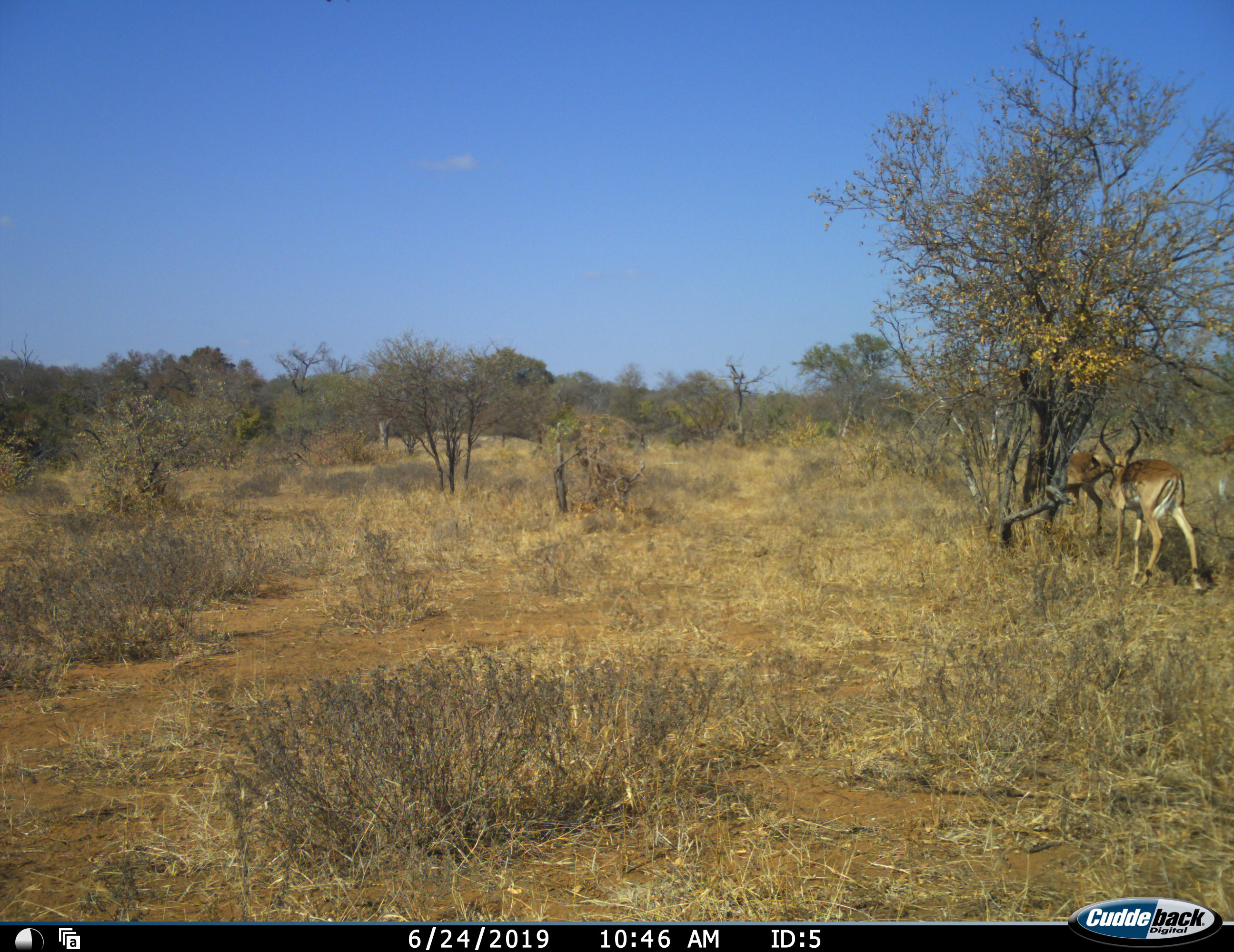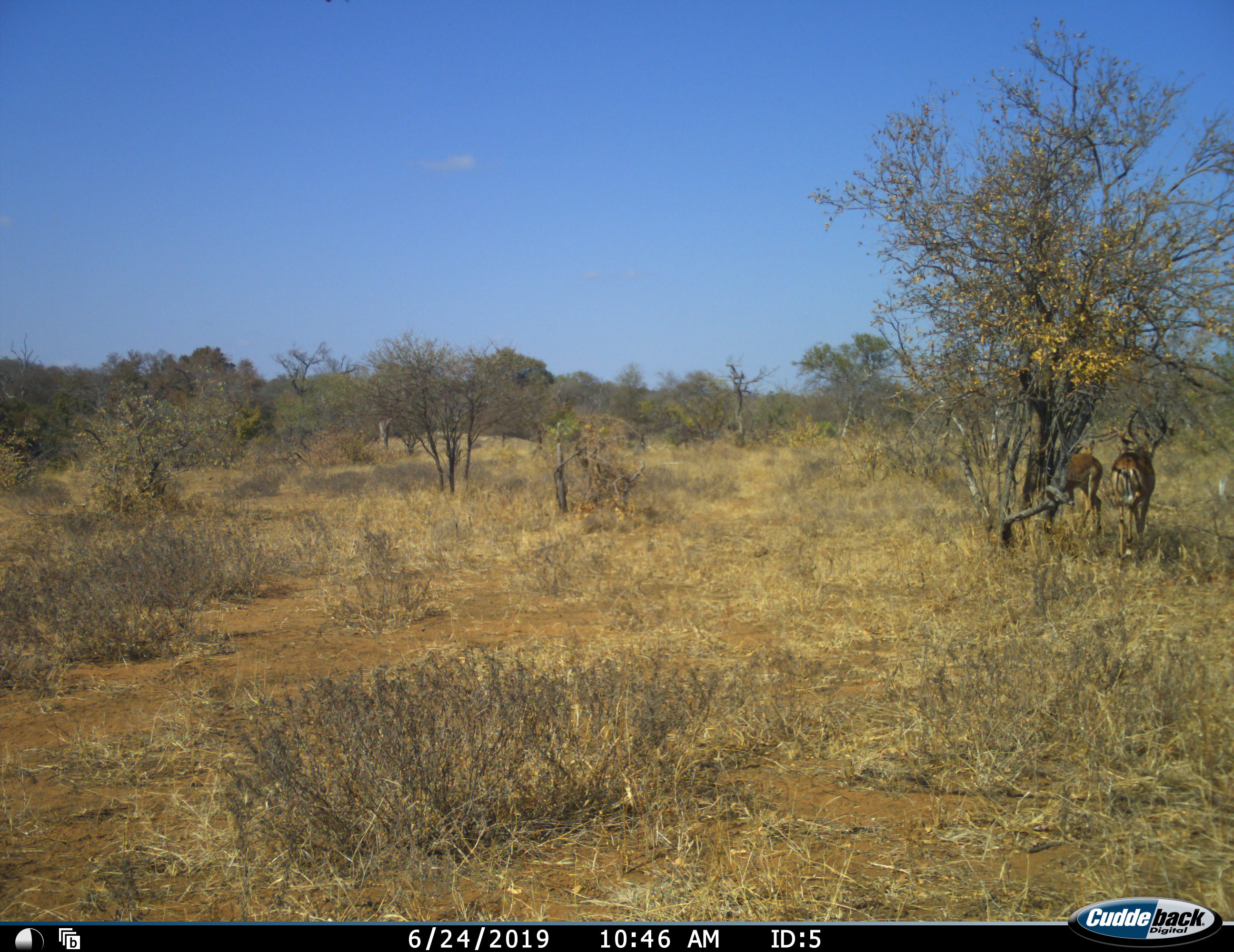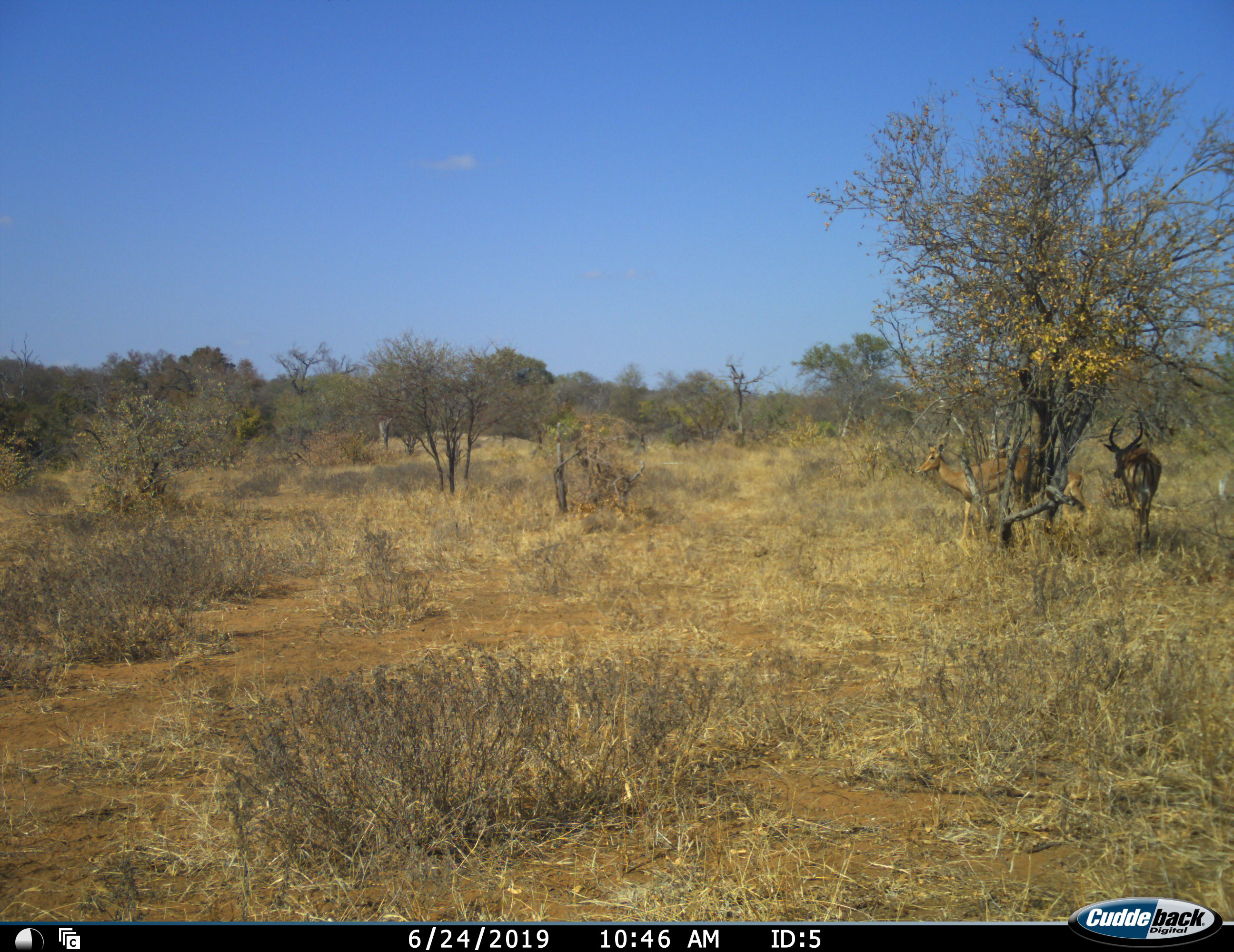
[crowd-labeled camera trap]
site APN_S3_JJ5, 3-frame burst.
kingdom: Animalia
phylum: Chordata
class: Mammalia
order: Artiodactyla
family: Bovidae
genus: Aepyceros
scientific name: Aepyceros melampus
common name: impala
Impala (Aepyceros melampus), count 3. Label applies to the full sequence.